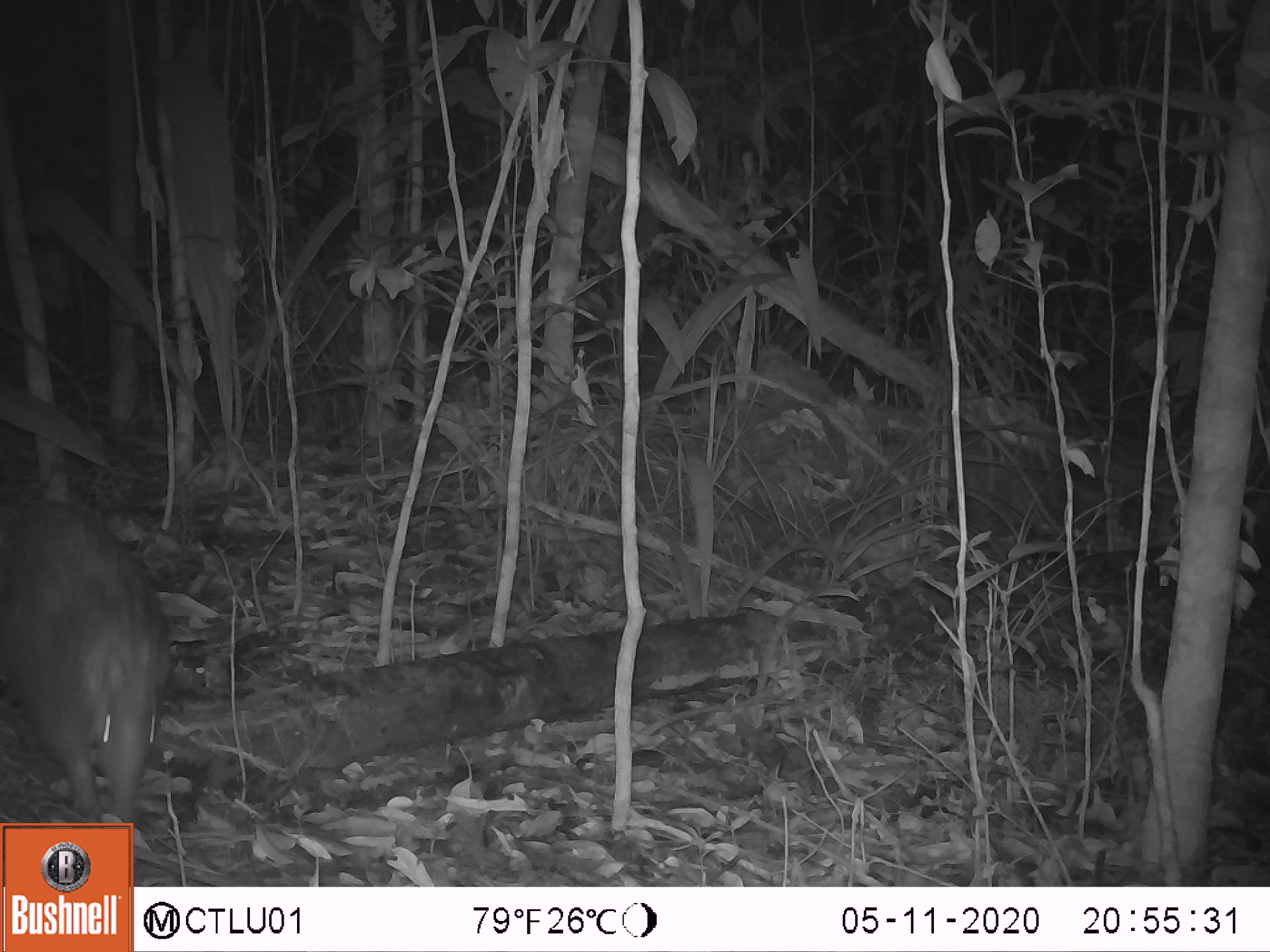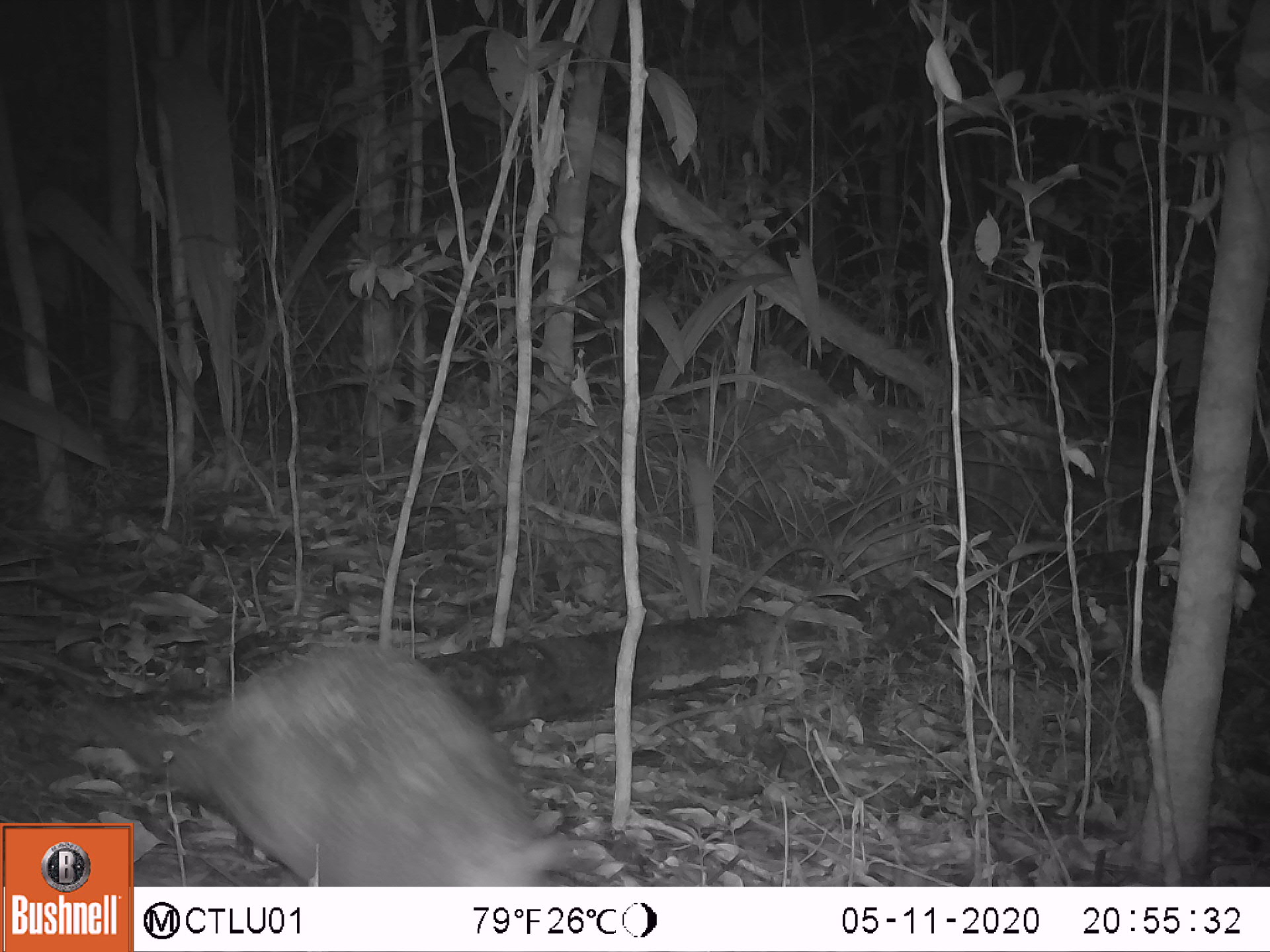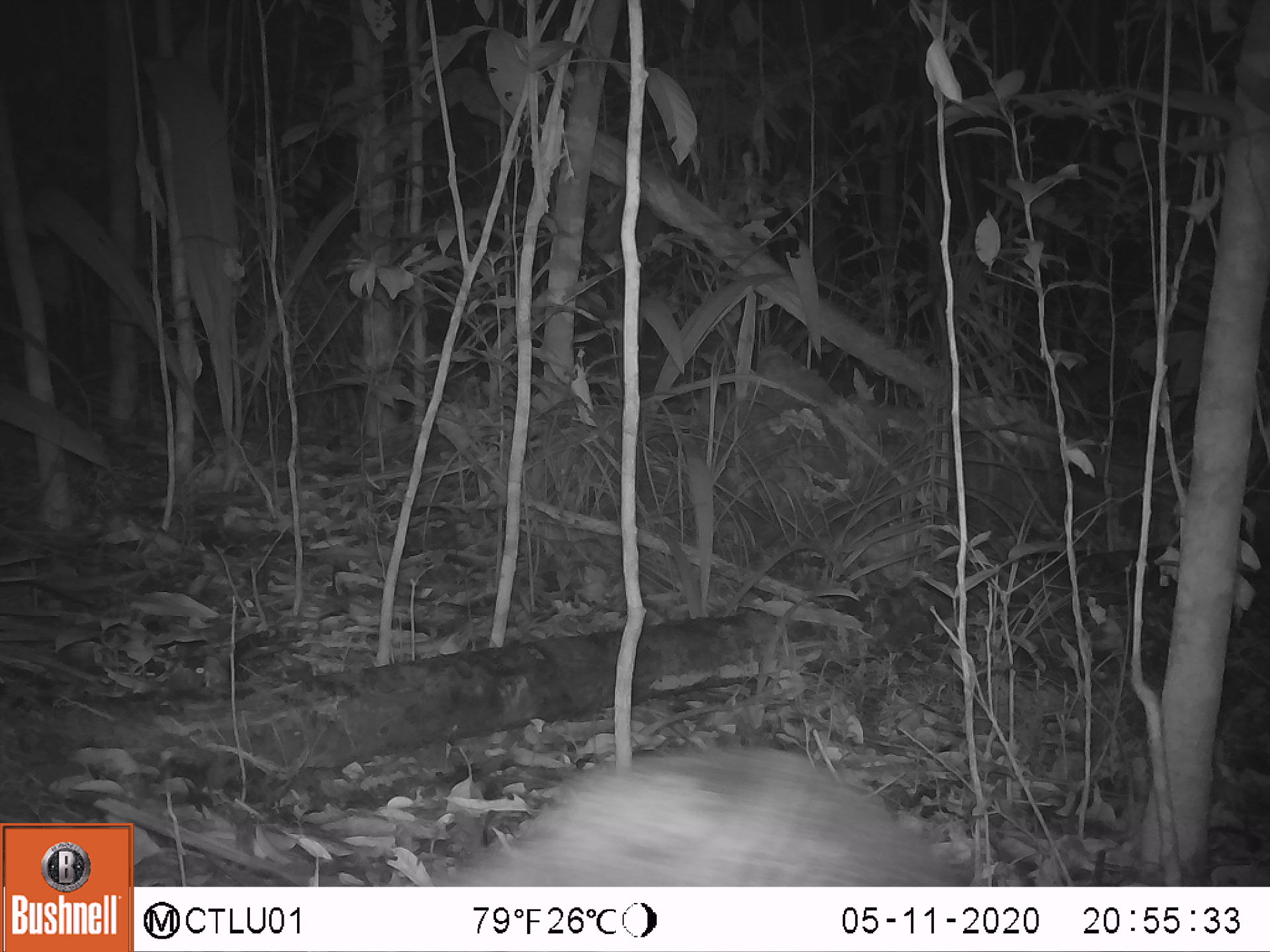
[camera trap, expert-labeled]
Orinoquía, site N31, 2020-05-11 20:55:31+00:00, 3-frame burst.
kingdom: Animalia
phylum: Chordata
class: Mammalia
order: Cingulata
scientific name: Cingulata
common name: armadillo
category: unknown armadillo